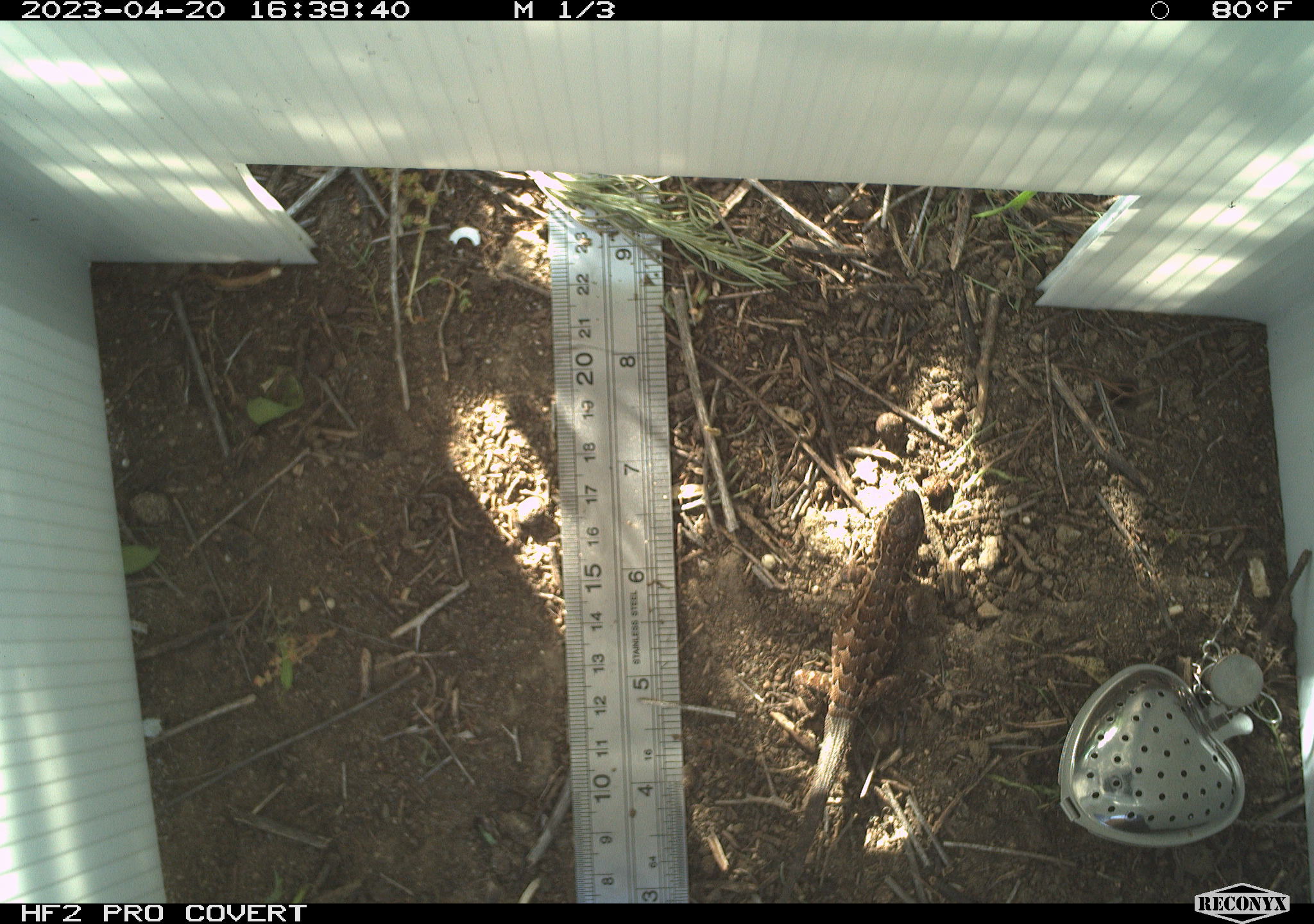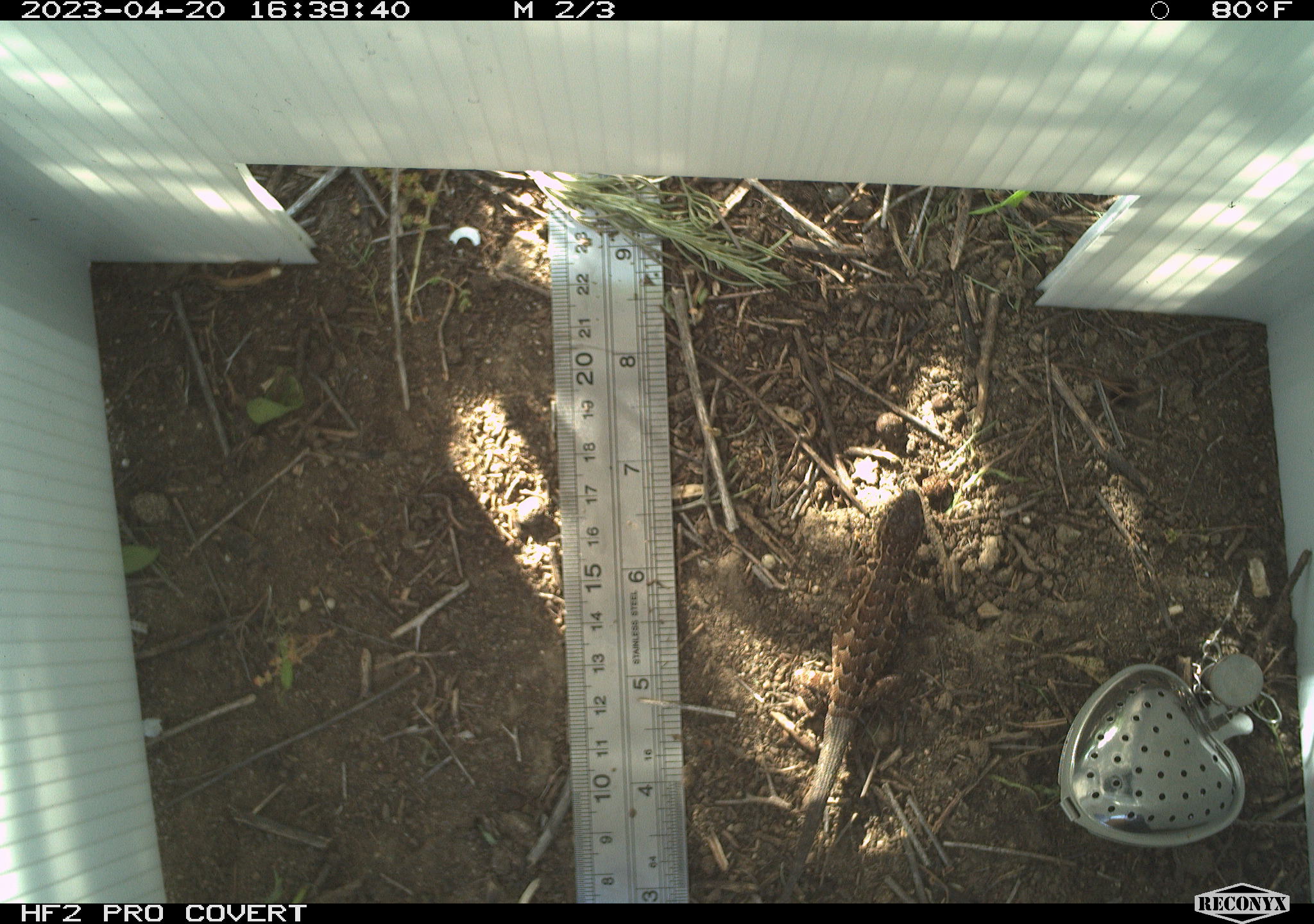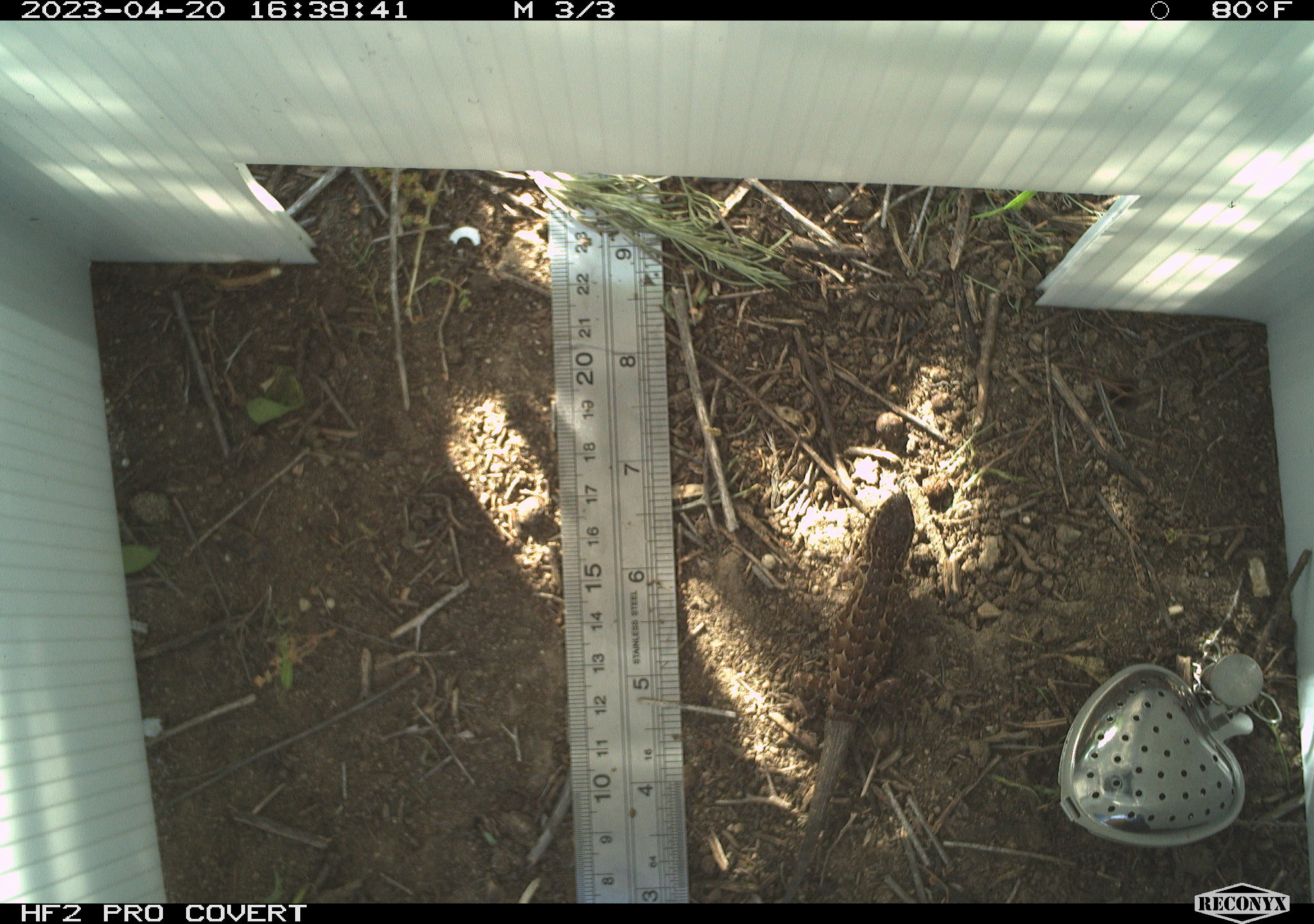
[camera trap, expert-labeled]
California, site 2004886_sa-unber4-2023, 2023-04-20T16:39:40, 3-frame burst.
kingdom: Animalia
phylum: Chordata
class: Reptilia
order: Squamata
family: Phrynosomatidae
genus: Sceloporus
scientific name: Sceloporus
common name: spiny lizards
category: sceloporus species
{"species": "sceloporus species (spiny lizards) (Sceloporus)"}